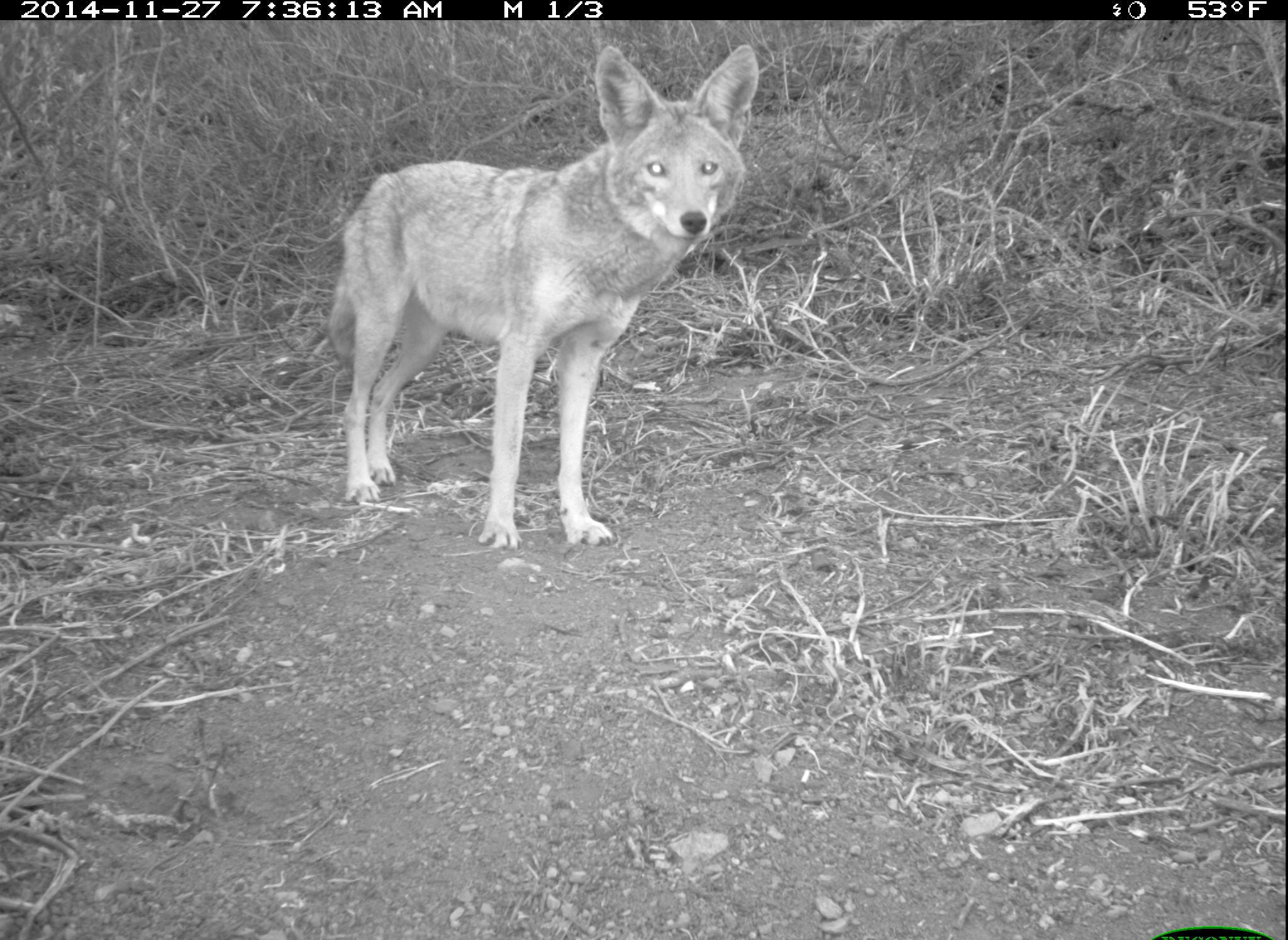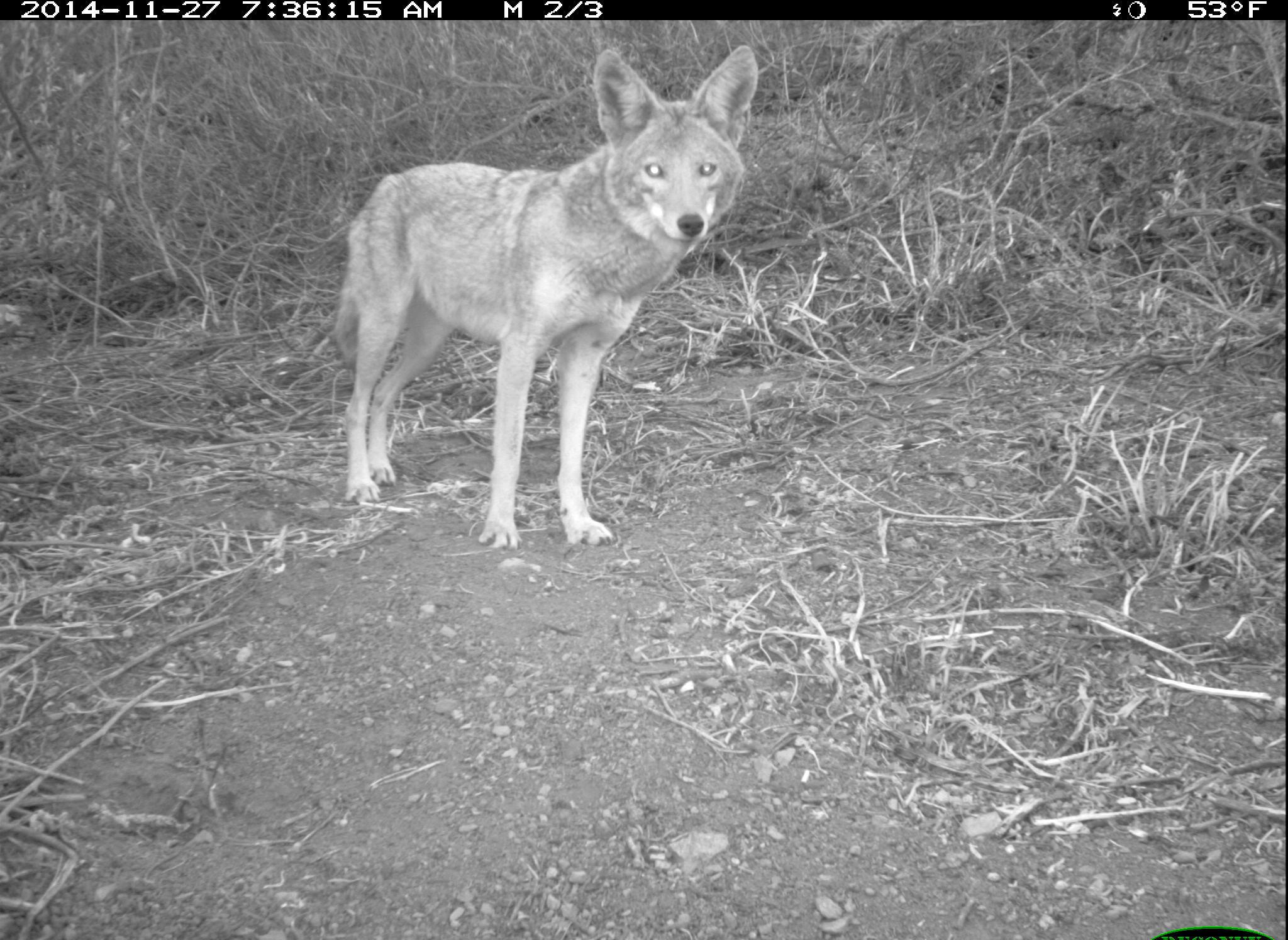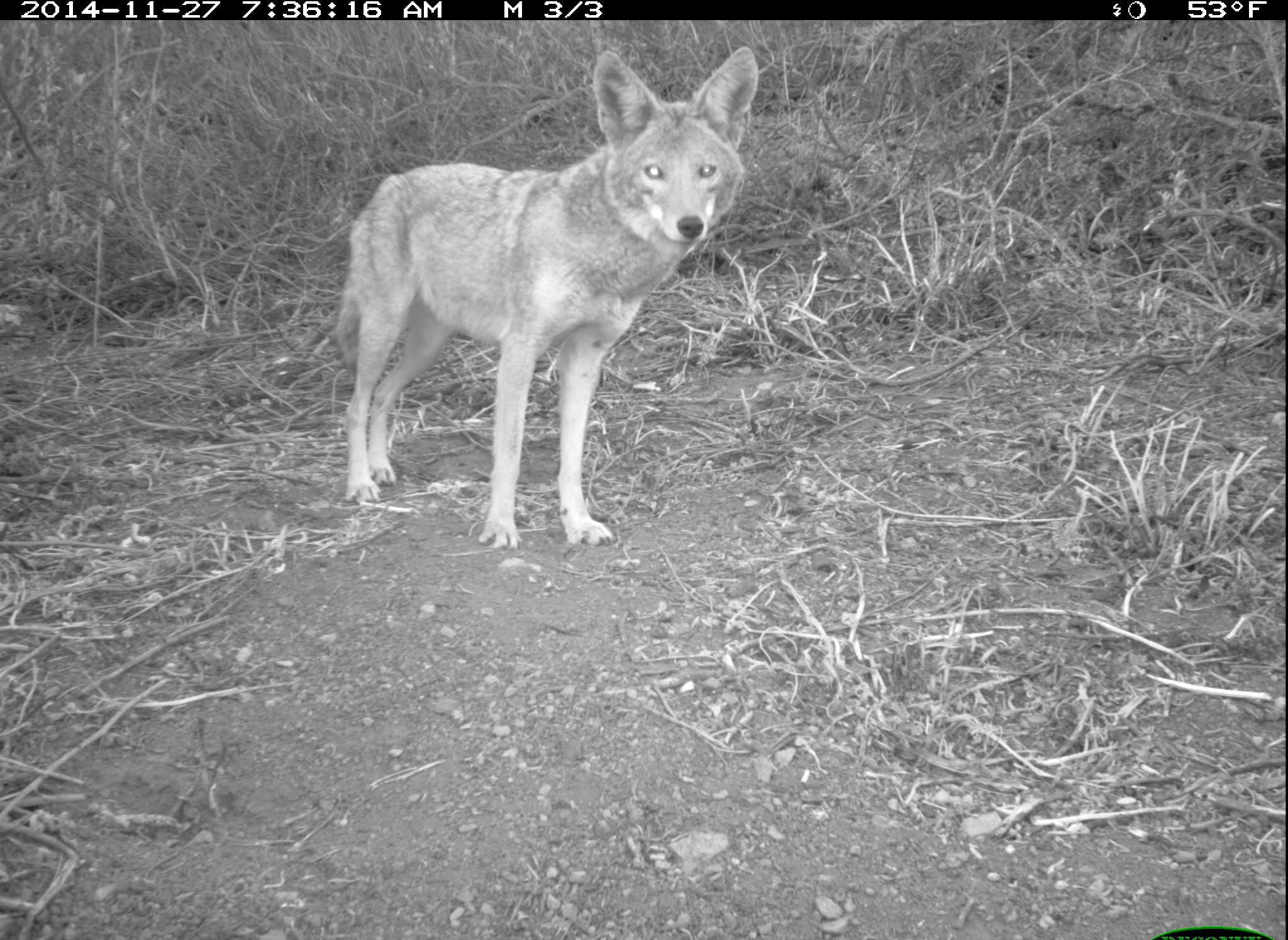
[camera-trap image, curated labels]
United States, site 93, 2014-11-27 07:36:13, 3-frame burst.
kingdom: Animalia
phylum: Chordata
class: Mammalia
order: Carnivora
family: Canidae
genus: Canis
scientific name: Canis latrans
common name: coyote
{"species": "coyote (Canis latrans)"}